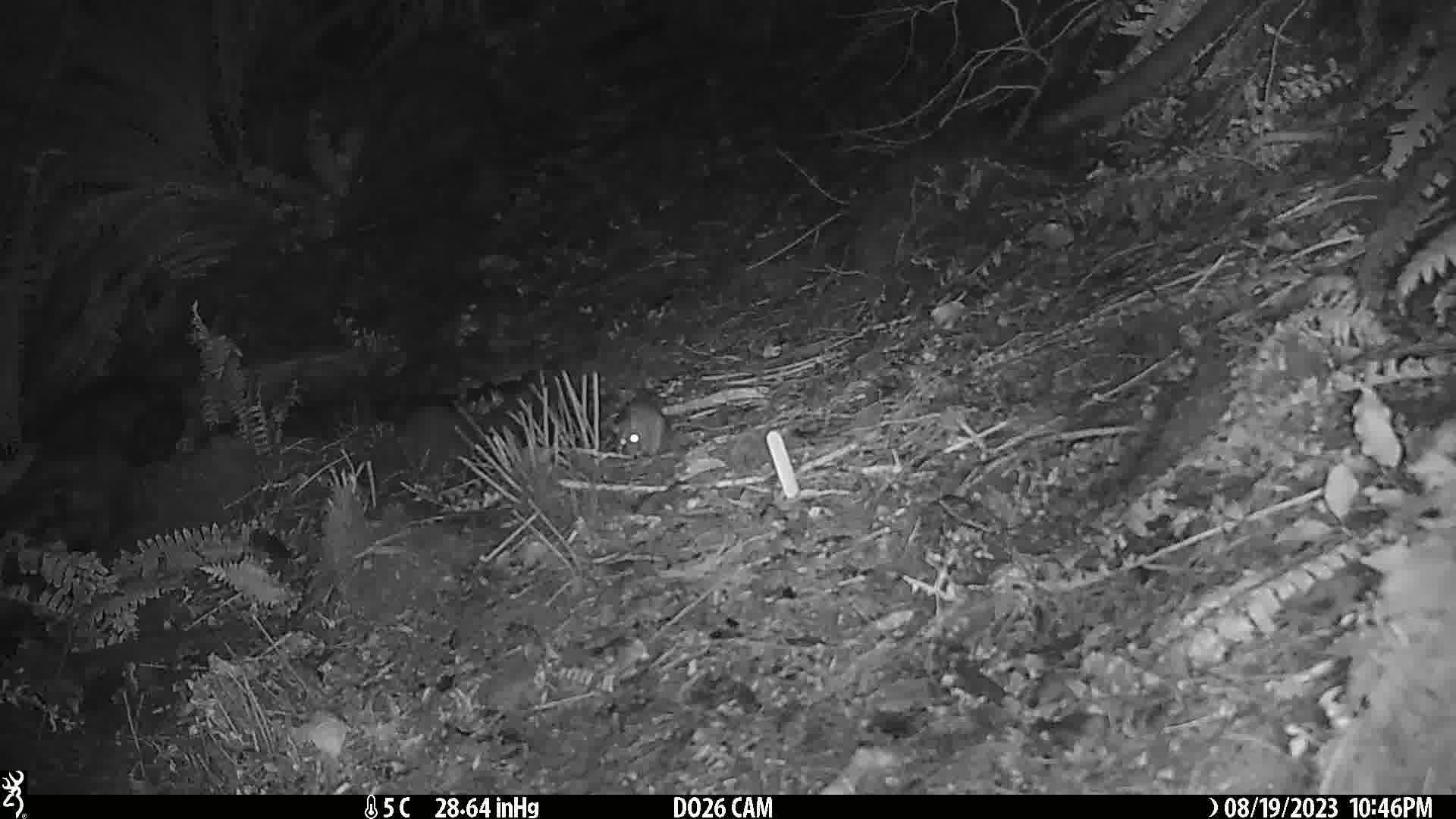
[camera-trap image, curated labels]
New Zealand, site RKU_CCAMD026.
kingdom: Animalia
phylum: Chordata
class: Mammalia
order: Rodentia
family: Muridae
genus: Rattus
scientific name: Rattus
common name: rat